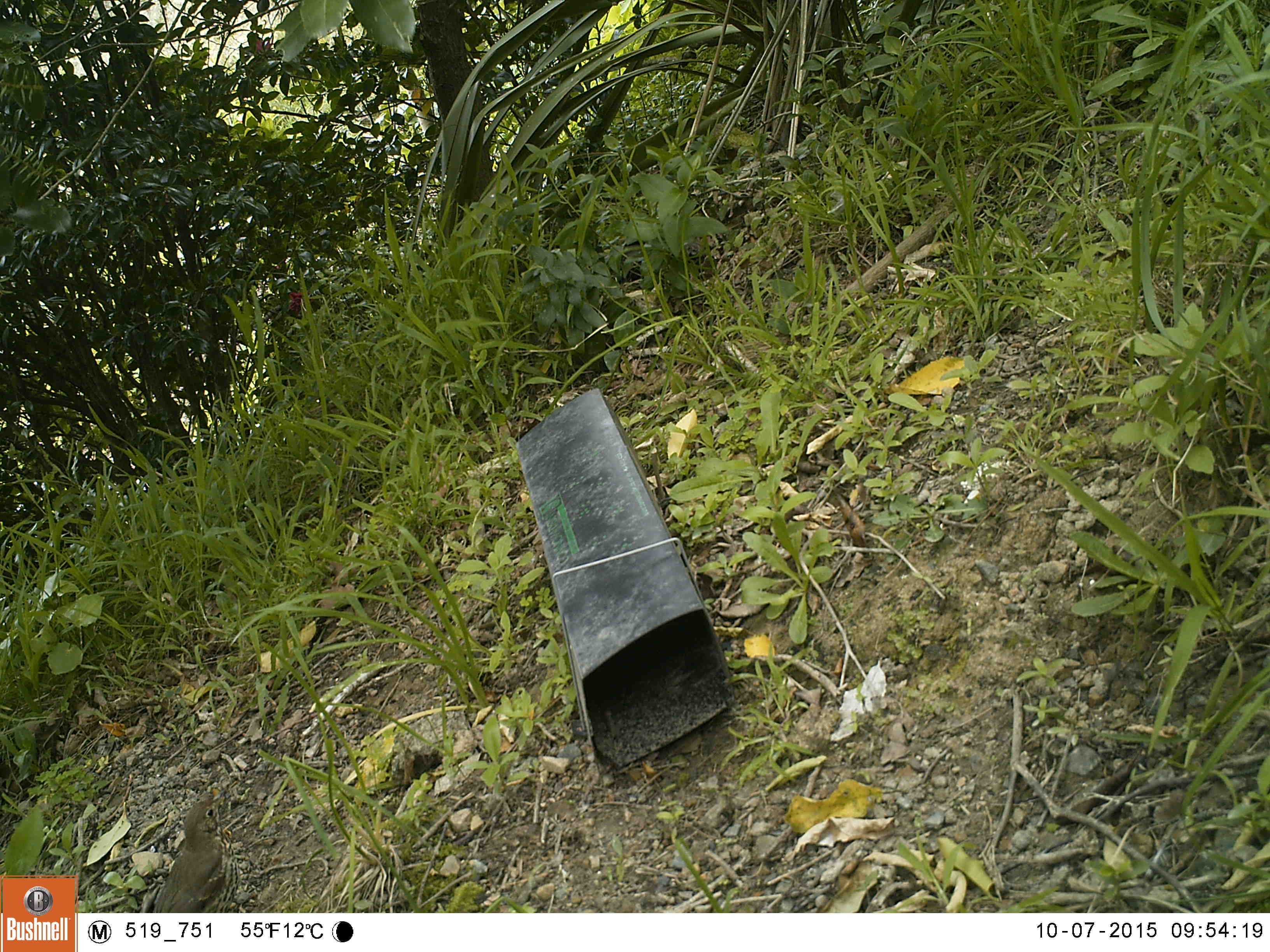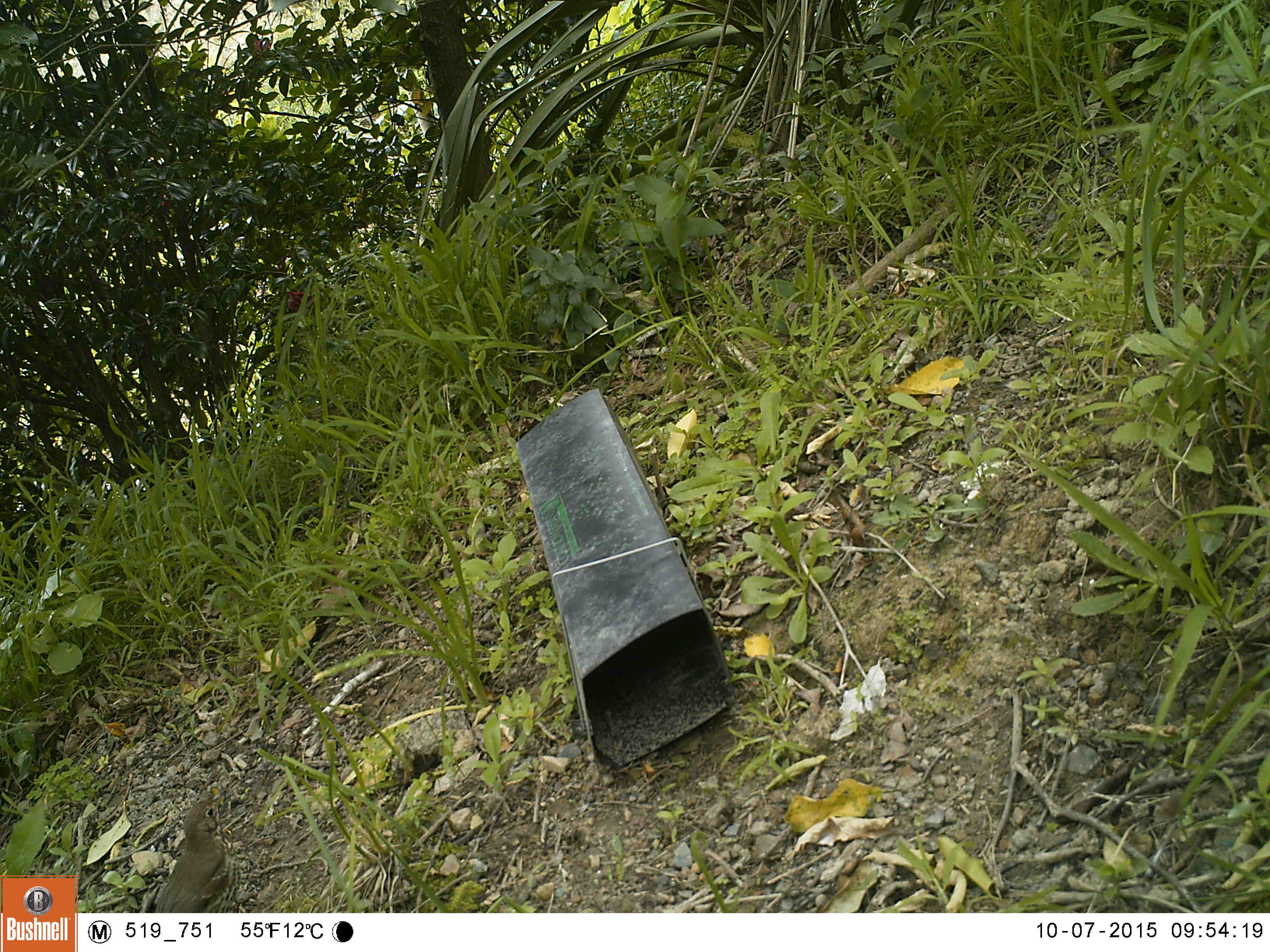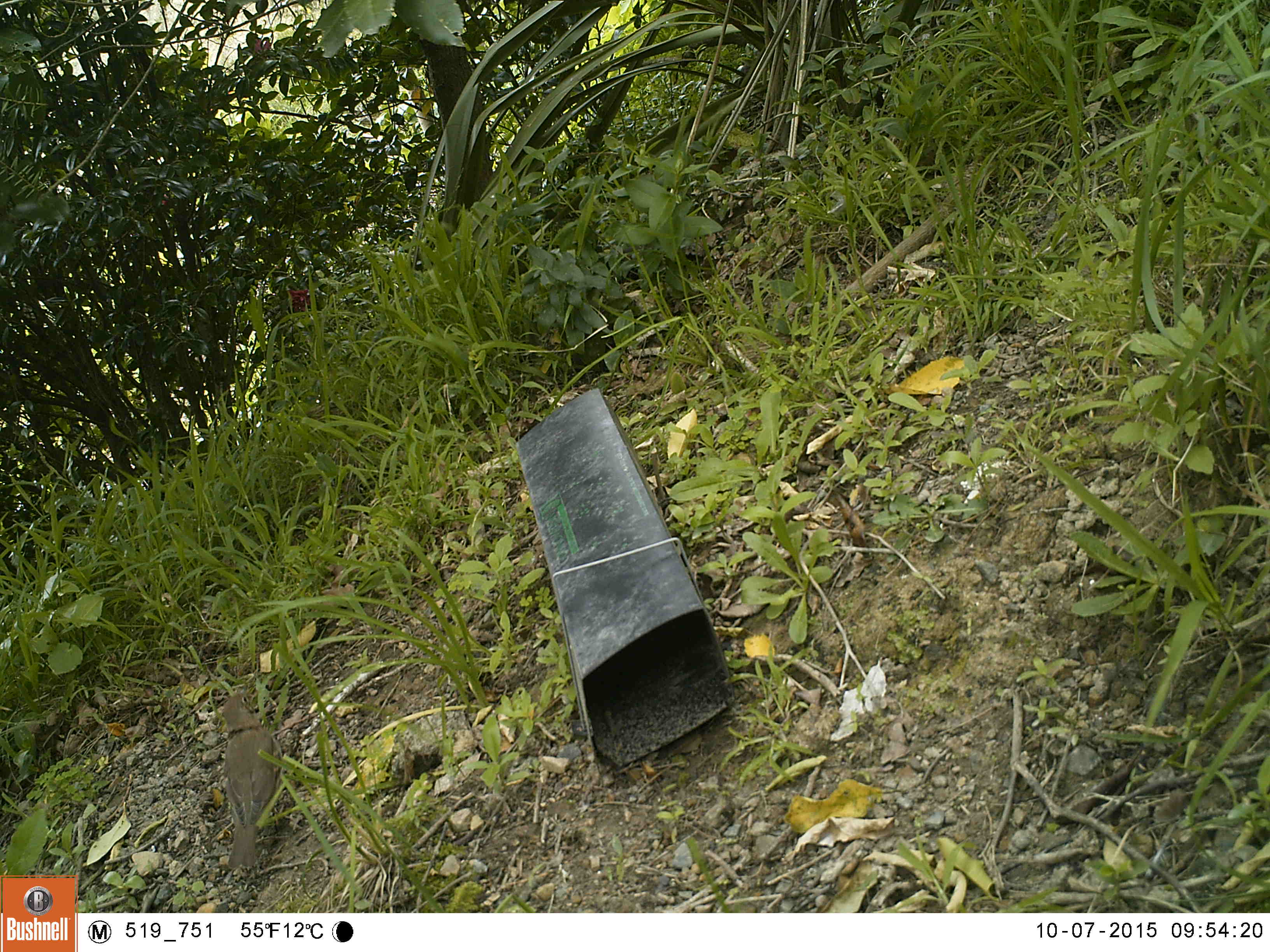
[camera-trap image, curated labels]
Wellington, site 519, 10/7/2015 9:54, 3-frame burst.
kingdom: Animalia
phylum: Chordata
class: Aves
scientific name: Aves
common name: bird